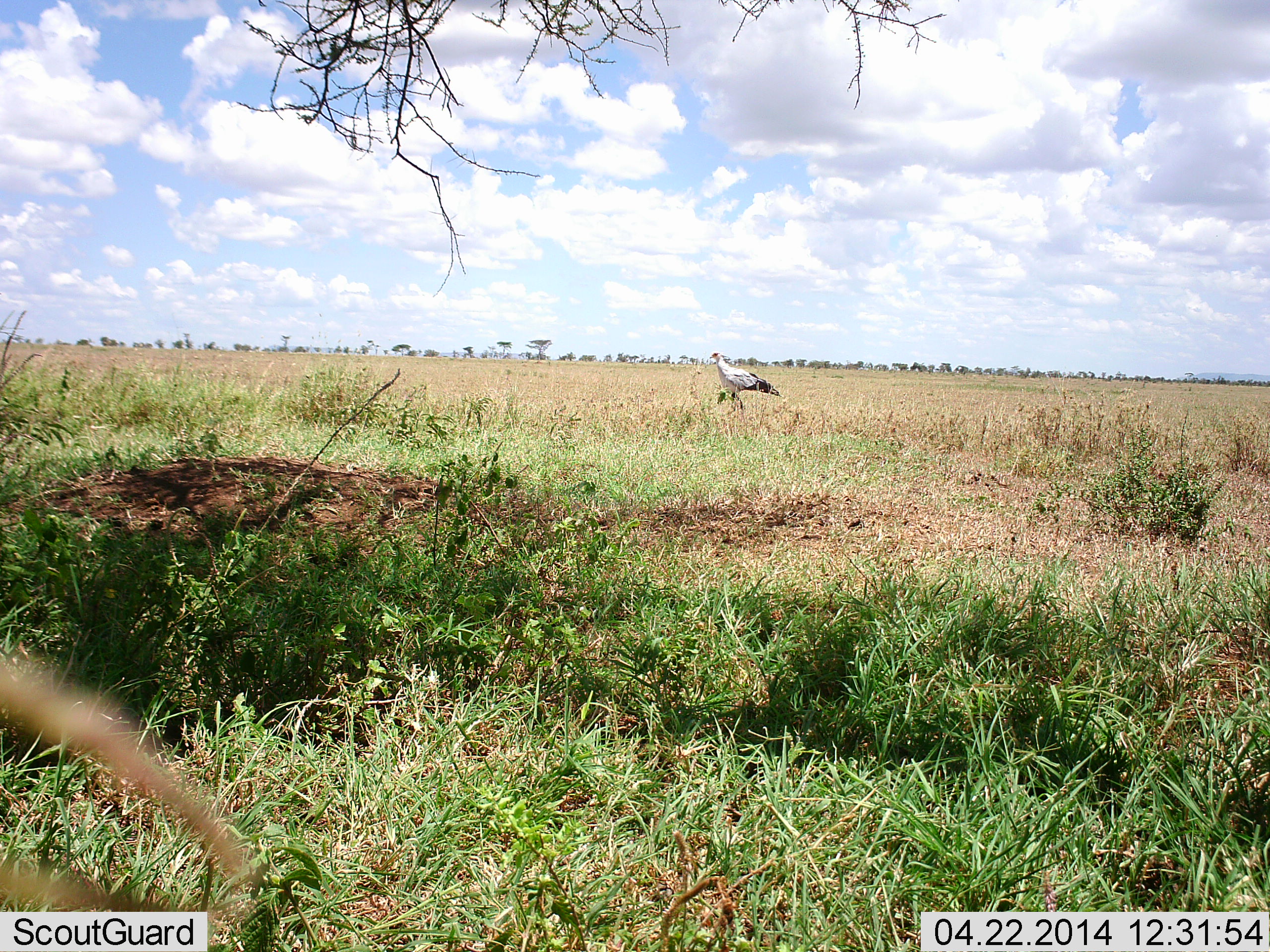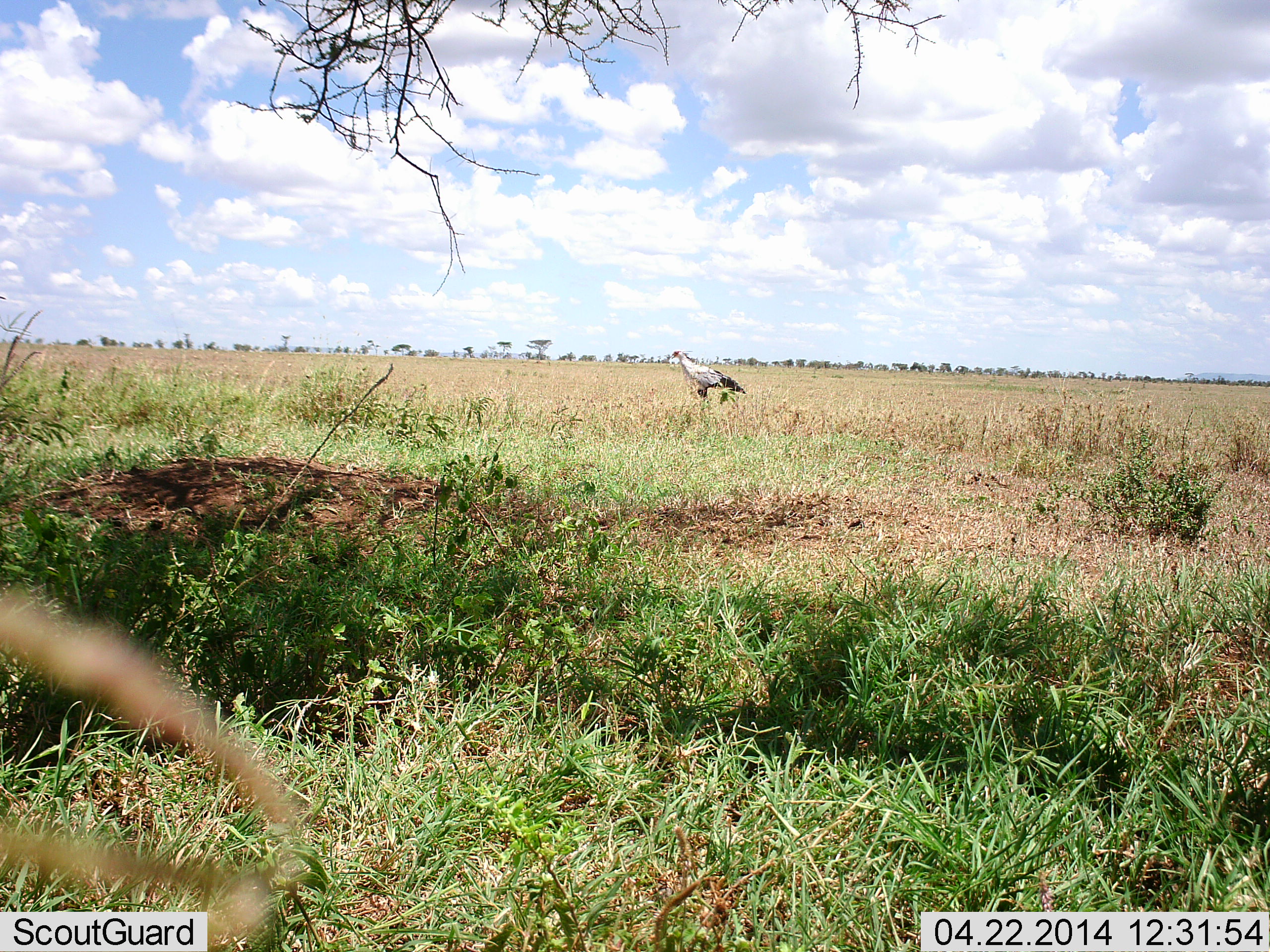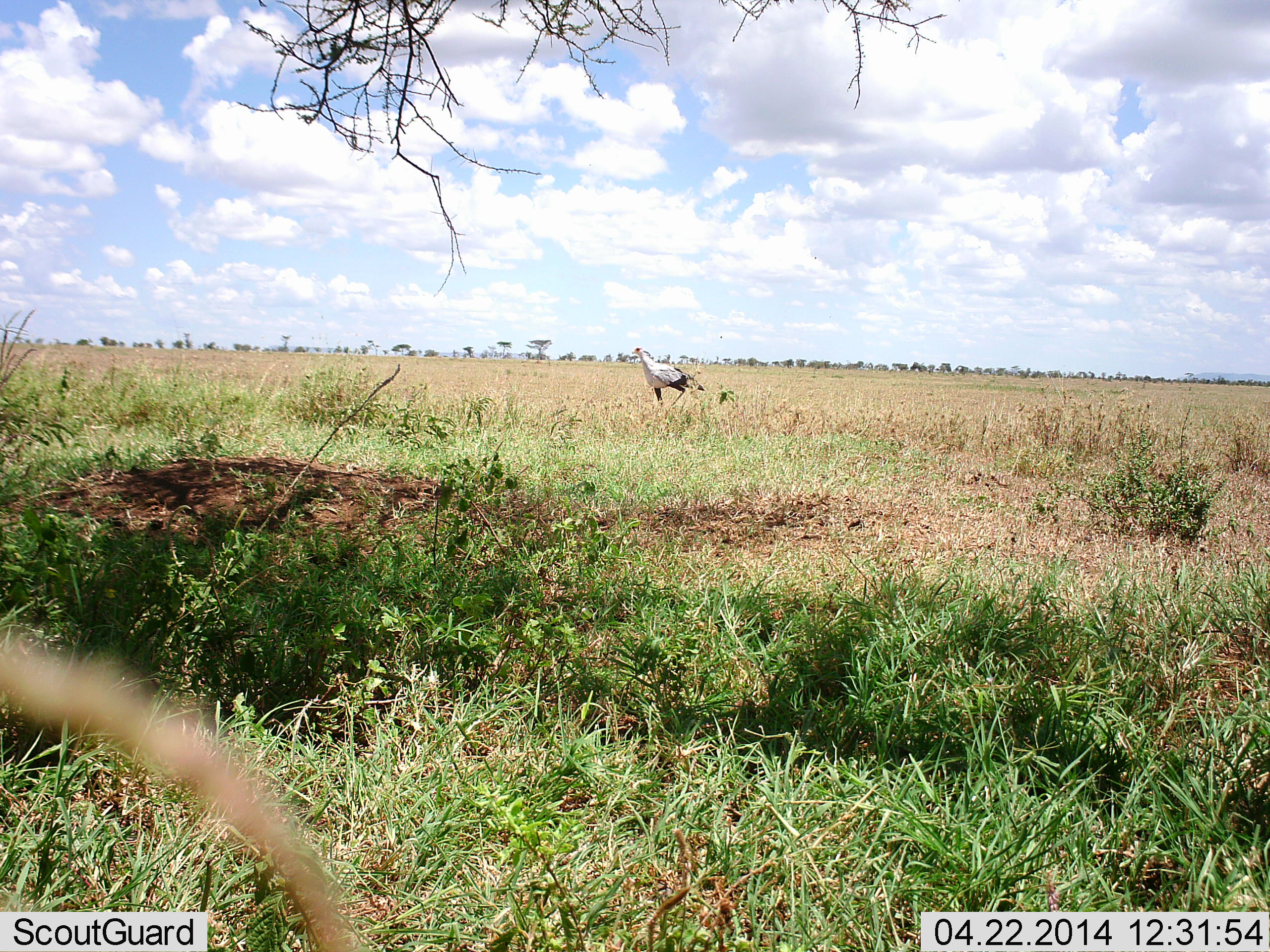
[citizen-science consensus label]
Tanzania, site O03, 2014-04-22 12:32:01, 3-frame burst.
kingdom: Animalia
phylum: Chordata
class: Aves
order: Accipitriformes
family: Sagittariidae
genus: Sagittarius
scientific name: Sagittarius serpentarius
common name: secretary bird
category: secretarybird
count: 1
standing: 0%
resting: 0%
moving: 100%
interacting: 0%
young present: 0%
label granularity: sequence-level